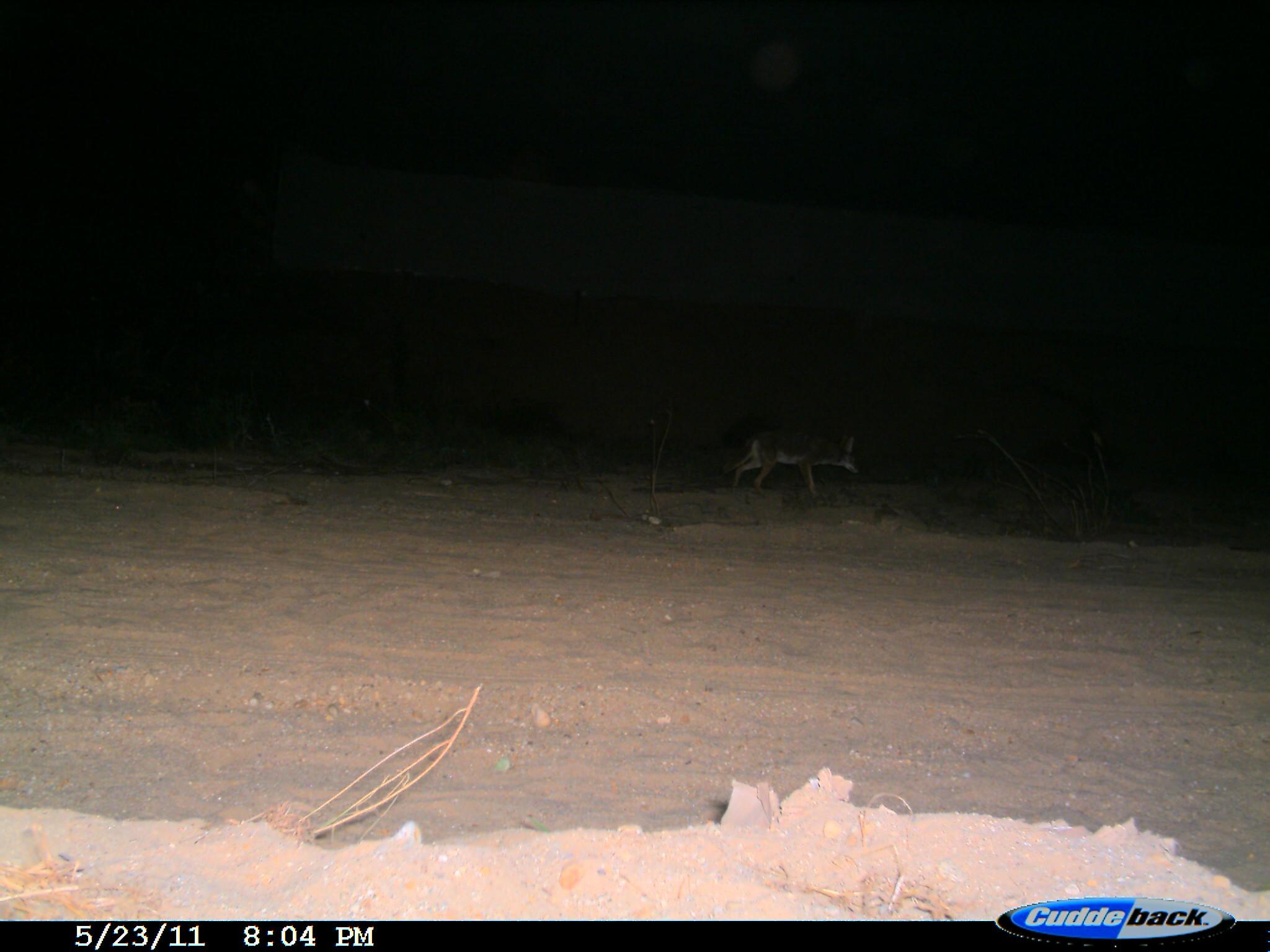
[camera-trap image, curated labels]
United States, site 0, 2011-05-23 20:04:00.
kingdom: Animalia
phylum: Chordata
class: Mammalia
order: Carnivora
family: Canidae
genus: Canis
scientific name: Canis latrans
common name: coyote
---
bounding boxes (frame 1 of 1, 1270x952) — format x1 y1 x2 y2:
coyote: 715 404 878 515